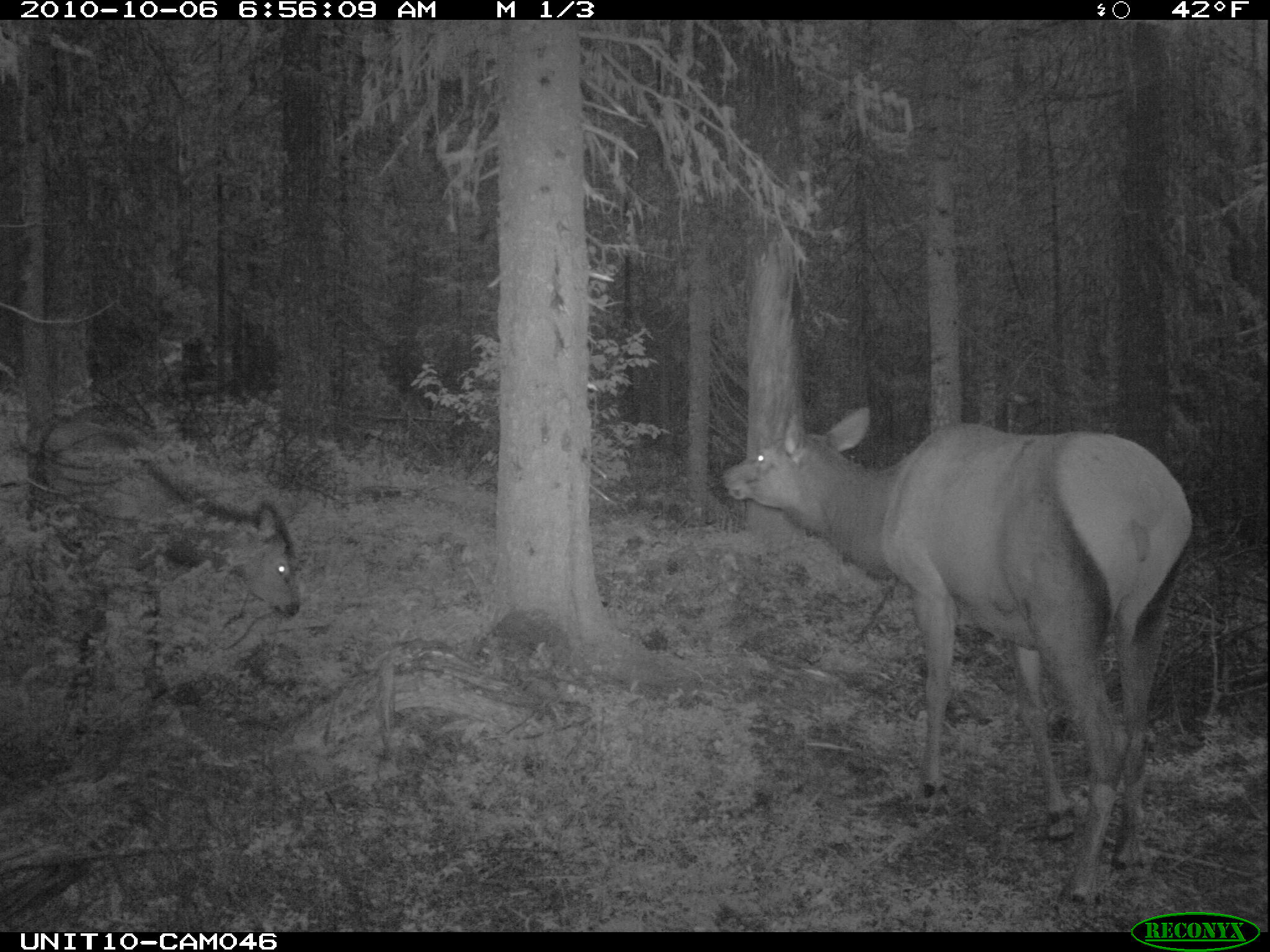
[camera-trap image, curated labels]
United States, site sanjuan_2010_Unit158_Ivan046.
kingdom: Animalia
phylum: Chordata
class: Mammalia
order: Artiodactyla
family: Cervidae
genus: Cervus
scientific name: Cervus elaphus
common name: red deer